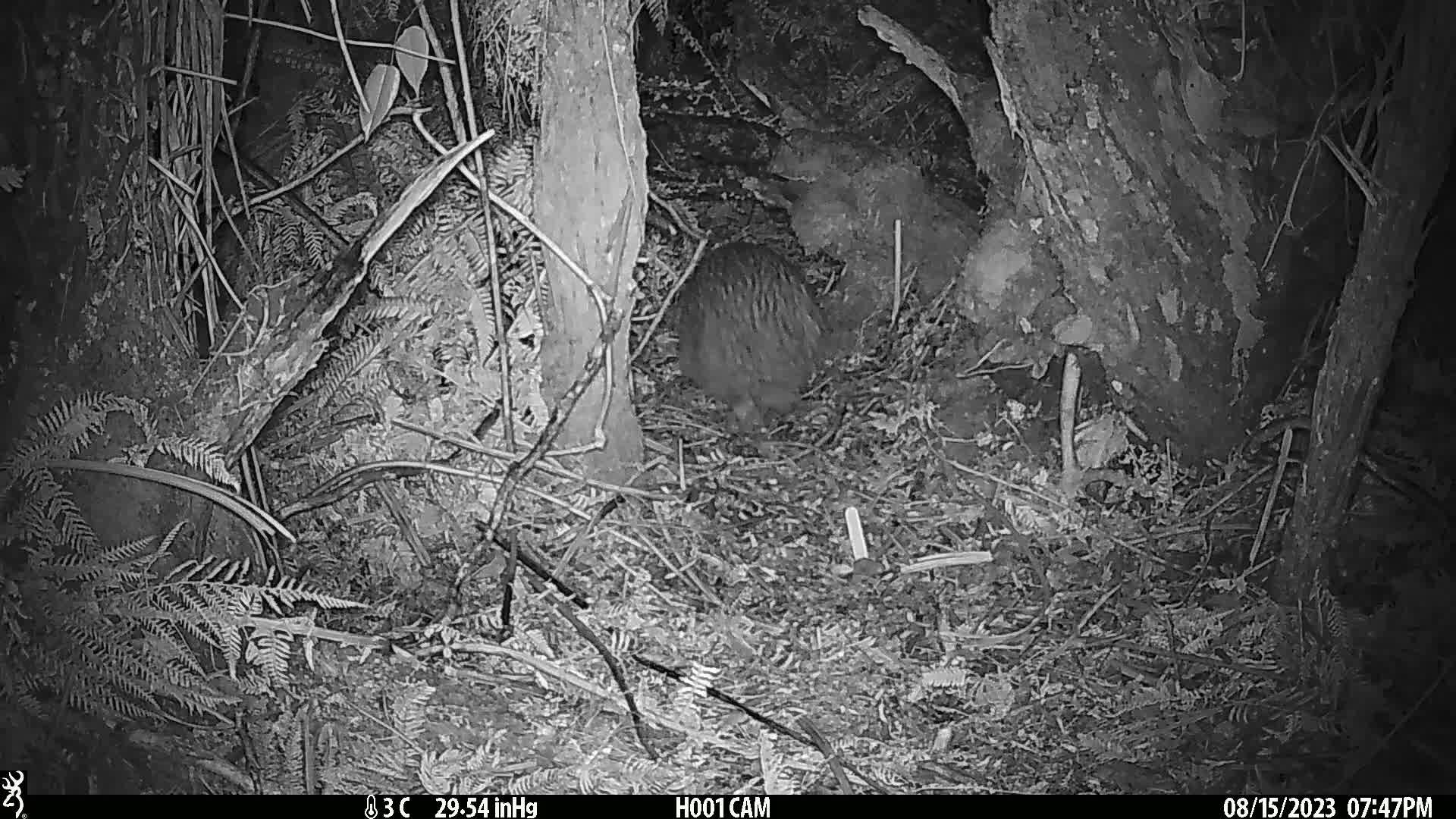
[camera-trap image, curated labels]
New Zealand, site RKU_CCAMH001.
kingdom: Animalia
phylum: Chordata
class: Aves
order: Apterygiformes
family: Apterygidae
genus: Apteryx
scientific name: Apteryx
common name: kiwi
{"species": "kiwi (Apteryx)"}